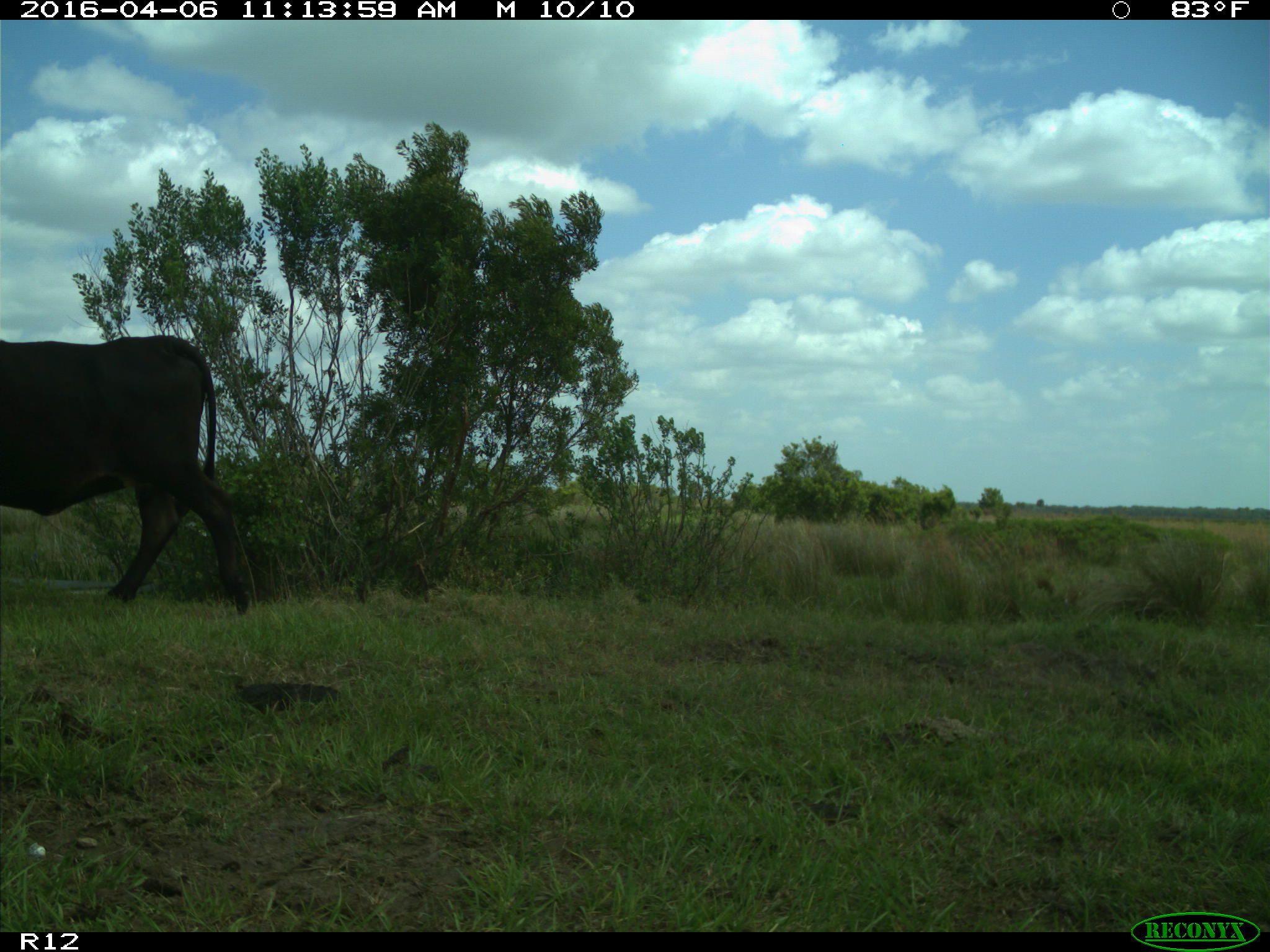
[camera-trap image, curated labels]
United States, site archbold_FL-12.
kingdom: Animalia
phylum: Chordata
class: Mammalia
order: Artiodactyla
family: Bovidae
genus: Bos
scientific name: Bos taurus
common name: domestic cow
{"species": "Bos taurus (domestic cow)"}